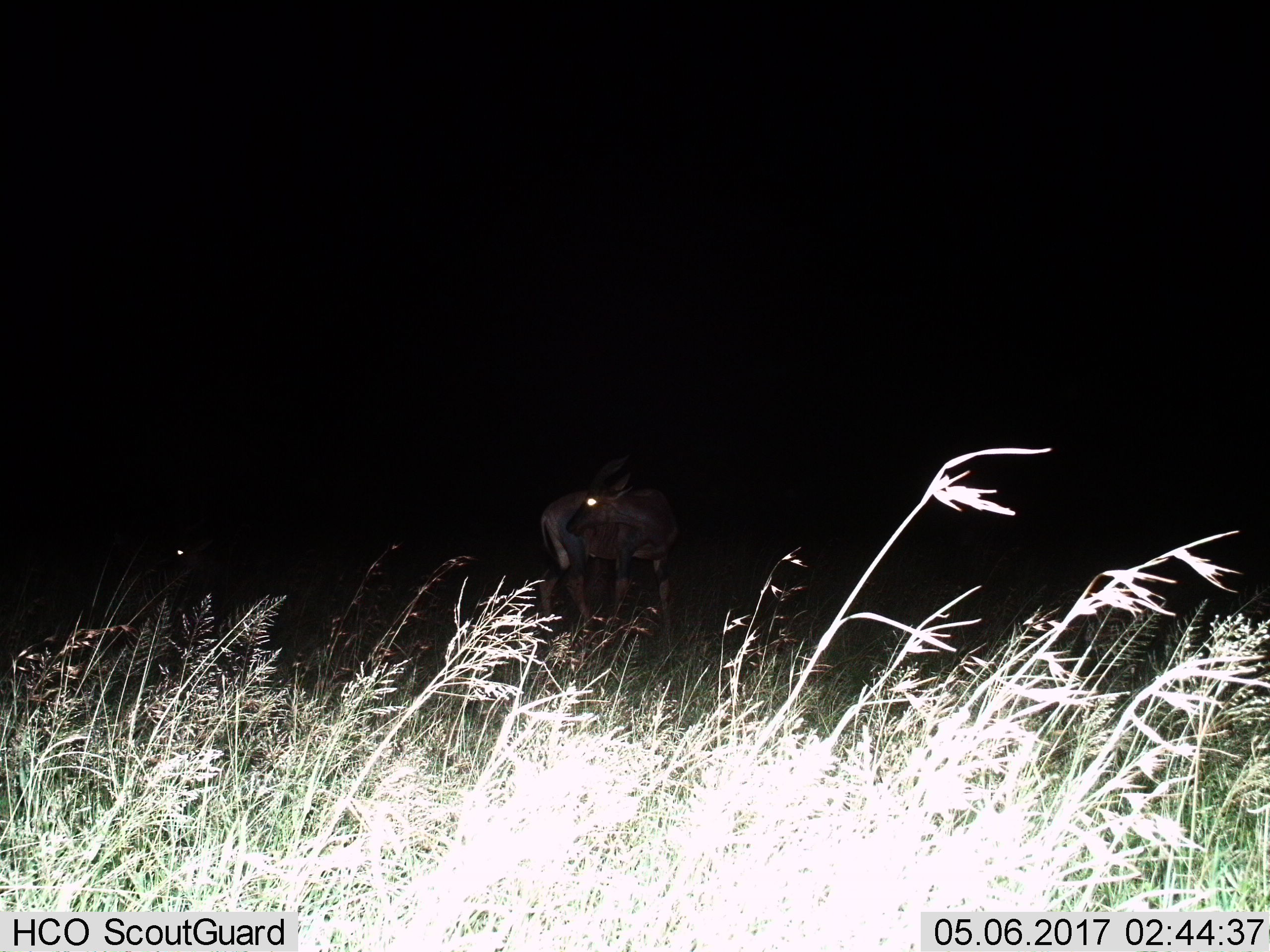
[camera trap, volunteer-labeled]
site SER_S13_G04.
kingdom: Animalia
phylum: Chordata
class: Mammalia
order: Artiodactyla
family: Bovidae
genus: Damaliscus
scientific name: Damaliscus lunatus jimela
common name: topi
Topi (Damaliscus lunatus jimela), count 2. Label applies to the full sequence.